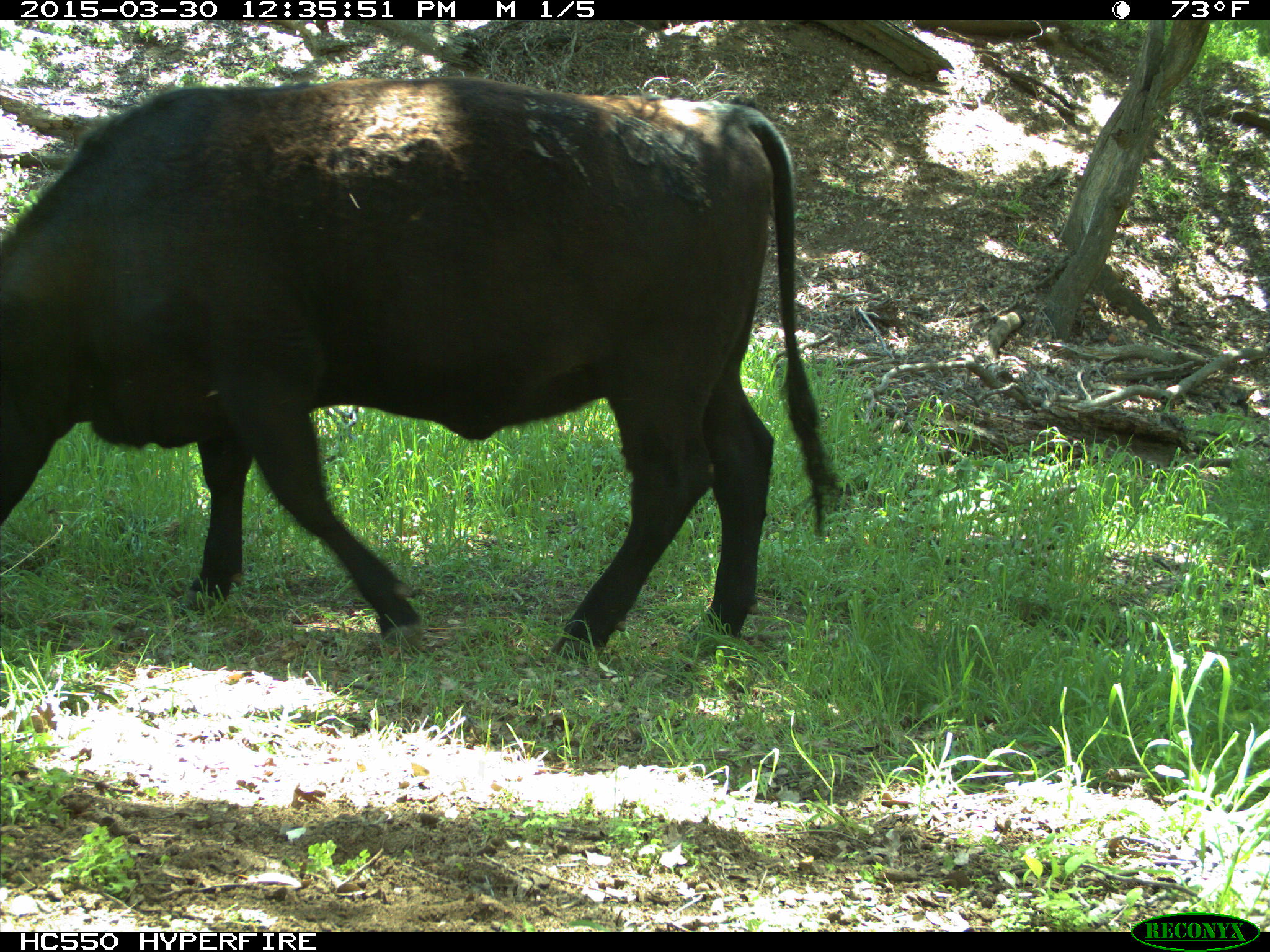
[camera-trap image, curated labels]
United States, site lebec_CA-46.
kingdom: Animalia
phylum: Chordata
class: Mammalia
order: Artiodactyla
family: Bovidae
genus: Bos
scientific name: Bos taurus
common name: domestic cow